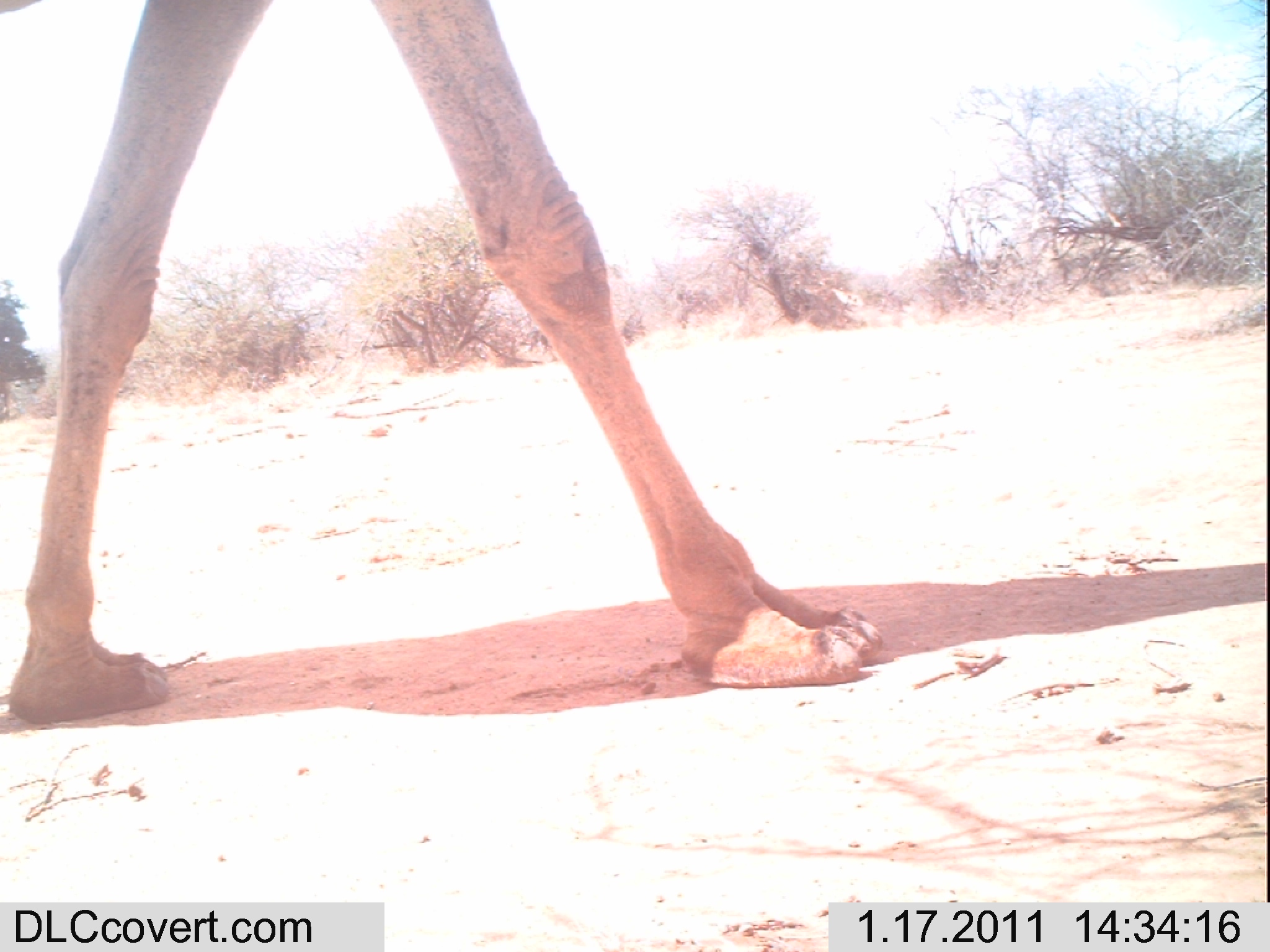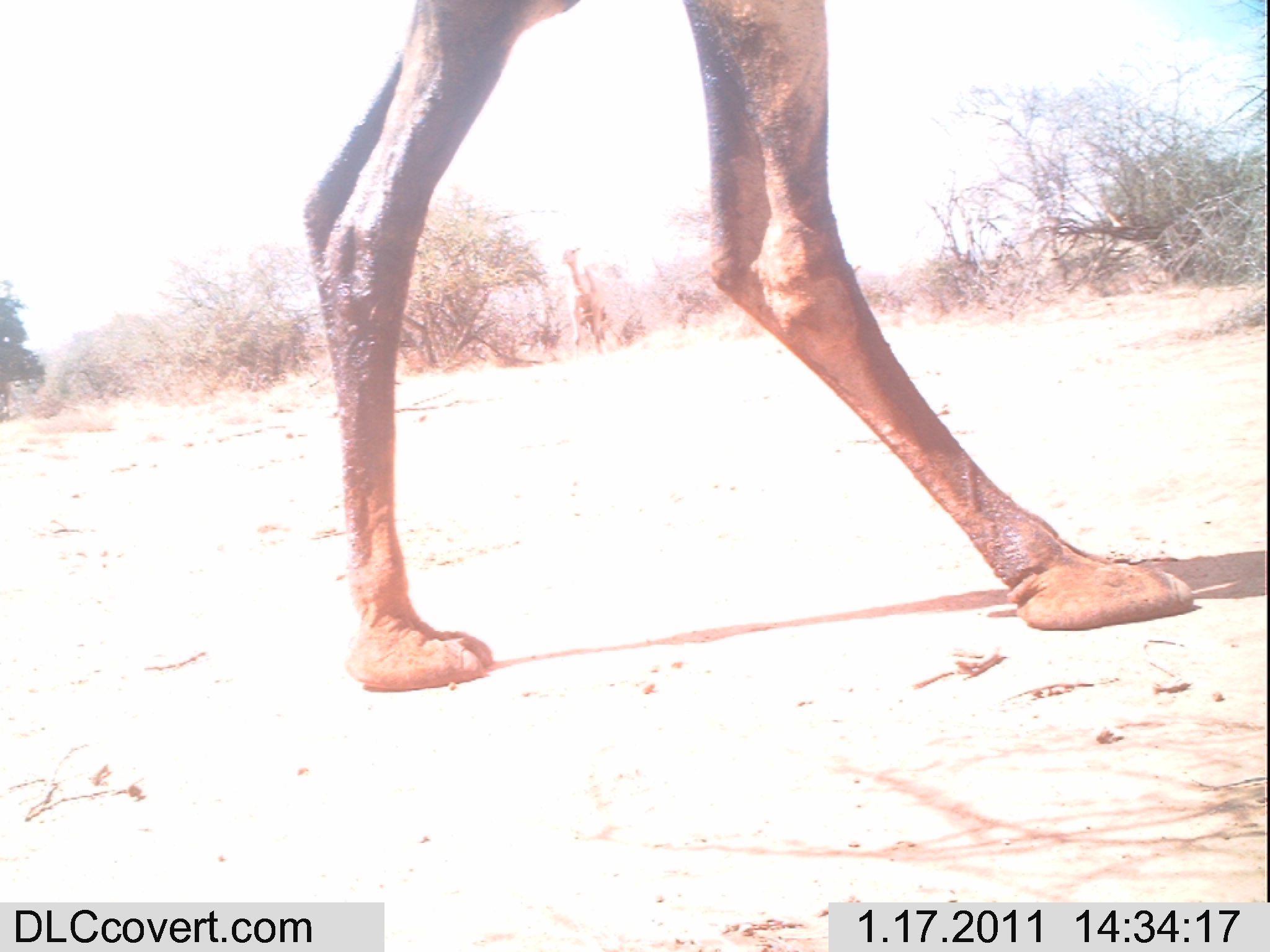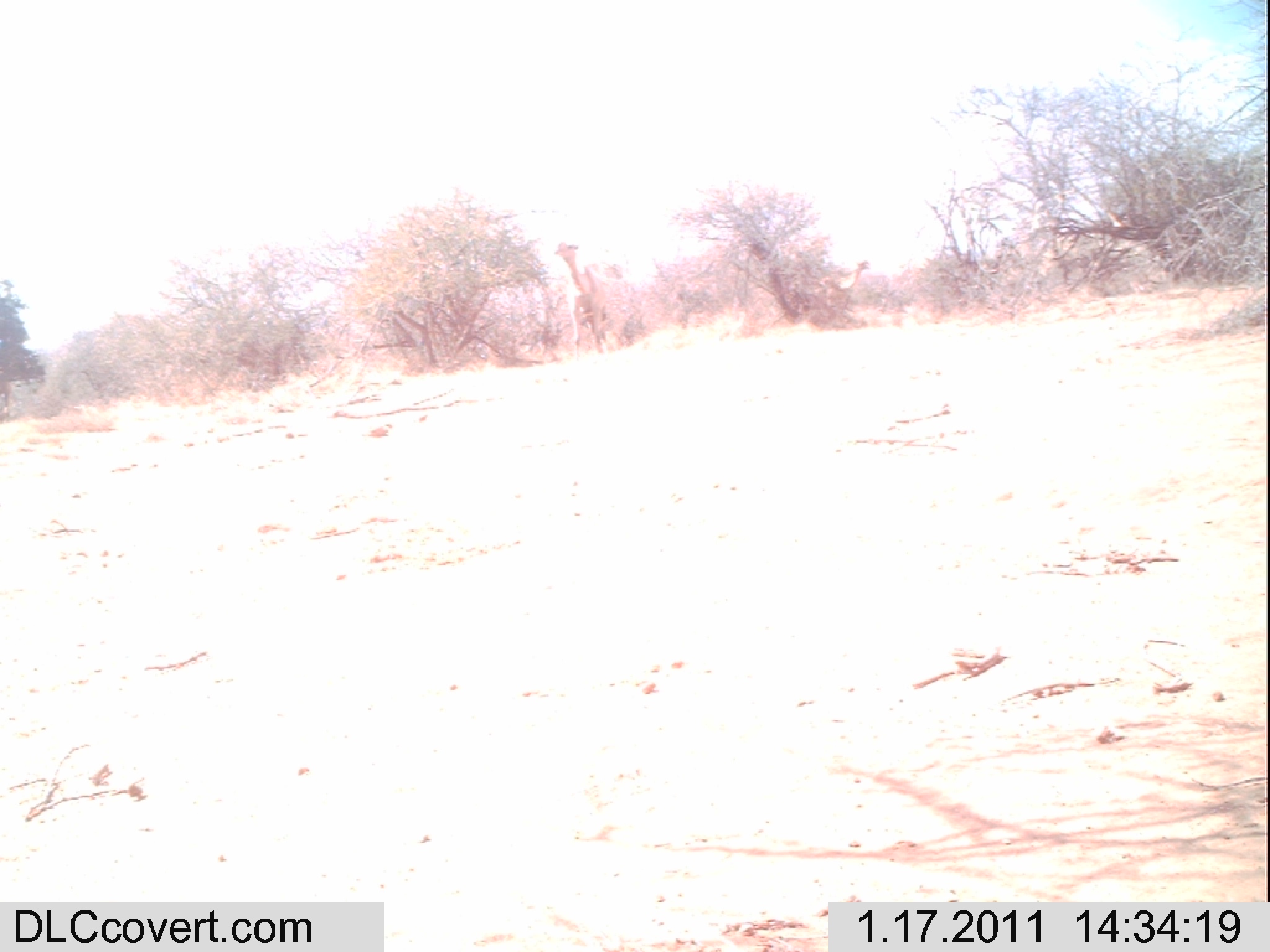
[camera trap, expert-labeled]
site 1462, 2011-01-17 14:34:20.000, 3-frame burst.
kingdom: Animalia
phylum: Chordata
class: Mammalia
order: Artiodactyla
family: Bovidae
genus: Madoqua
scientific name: Madoqua guentheri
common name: günther's dik-dik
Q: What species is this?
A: Madoqua guentheri (günther's dik-dik).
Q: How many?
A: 1.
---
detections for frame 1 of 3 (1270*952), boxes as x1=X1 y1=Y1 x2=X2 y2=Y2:
madoqua guentheri: x1=0 y1=0 x2=885 y2=726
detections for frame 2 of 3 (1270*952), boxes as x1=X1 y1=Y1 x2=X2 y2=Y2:
madoqua guentheri: x1=299 y1=0 x2=1194 y2=691; x1=556 y1=245 x2=624 y2=361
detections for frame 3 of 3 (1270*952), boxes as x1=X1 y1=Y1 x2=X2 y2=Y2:
madoqua guentheri: x1=555 y1=239 x2=606 y2=359